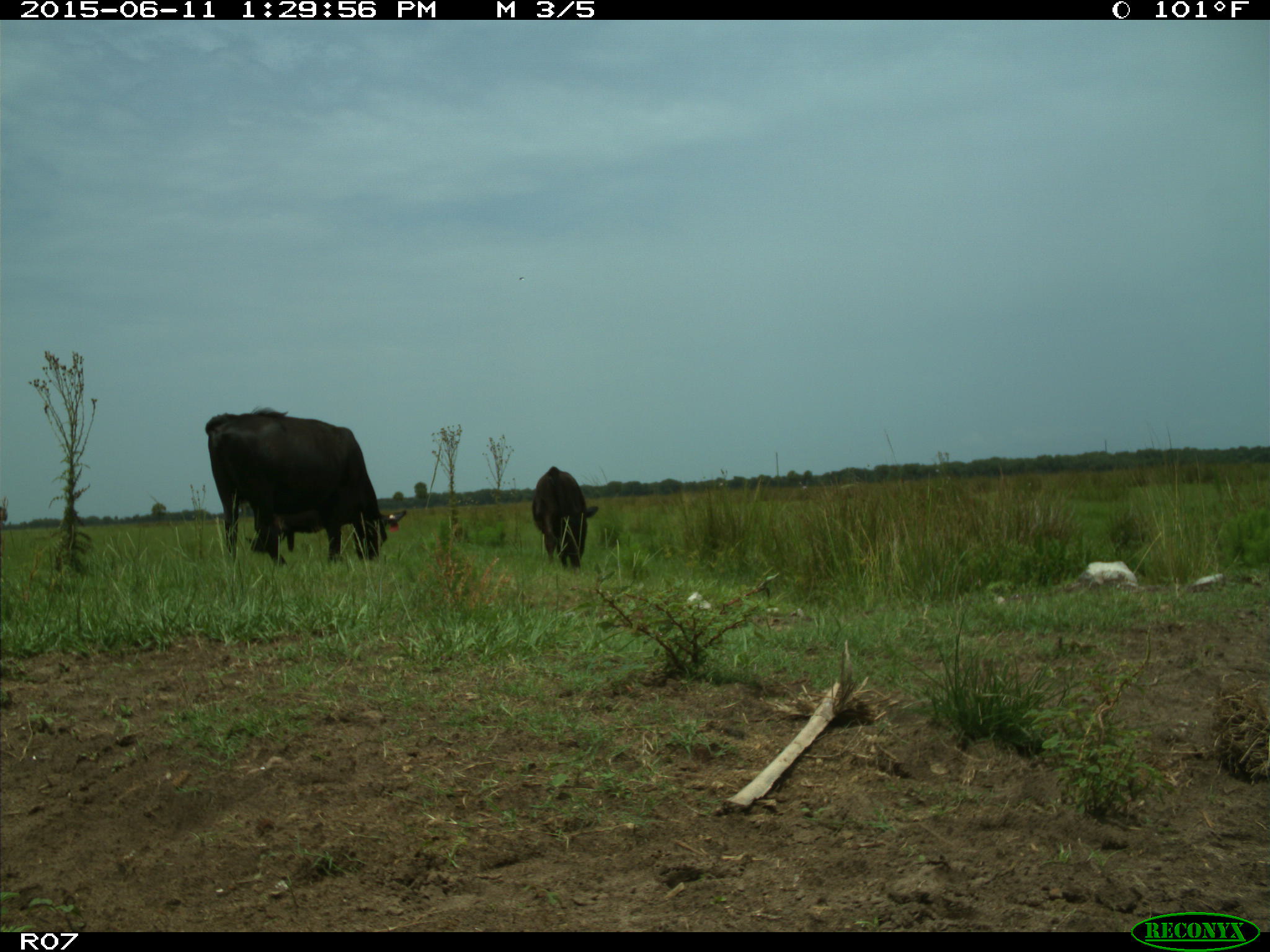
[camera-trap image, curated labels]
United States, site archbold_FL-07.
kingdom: Animalia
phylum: Chordata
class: Mammalia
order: Artiodactyla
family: Bovidae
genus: Bos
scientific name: Bos taurus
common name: domestic cow